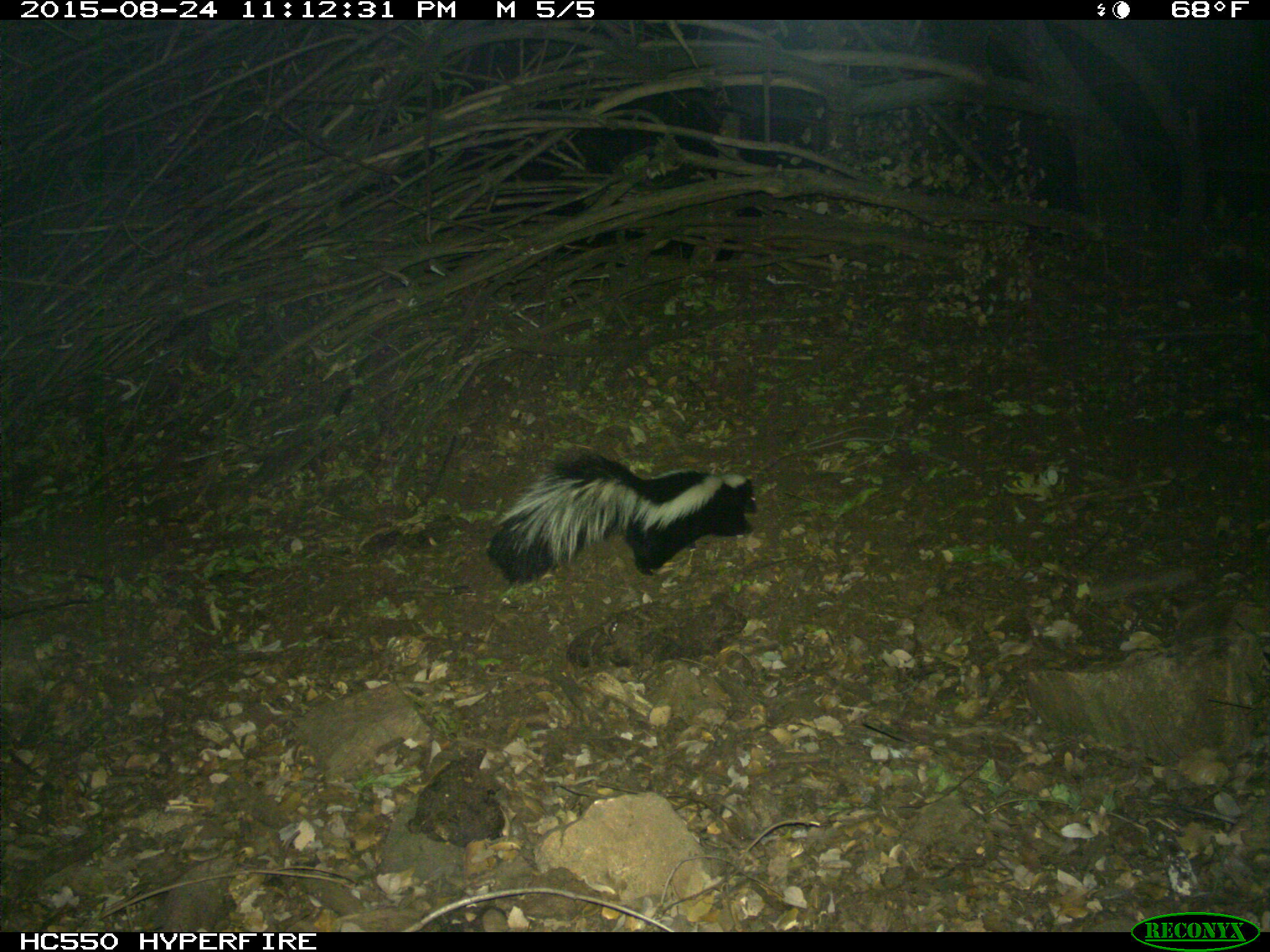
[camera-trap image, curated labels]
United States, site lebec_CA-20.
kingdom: Animalia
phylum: Chordata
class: Mammalia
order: Carnivora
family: Mephitidae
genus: Mephitis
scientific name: Mephitis mephitis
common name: striped skunk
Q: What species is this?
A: Mephitis mephitis (striped skunk).